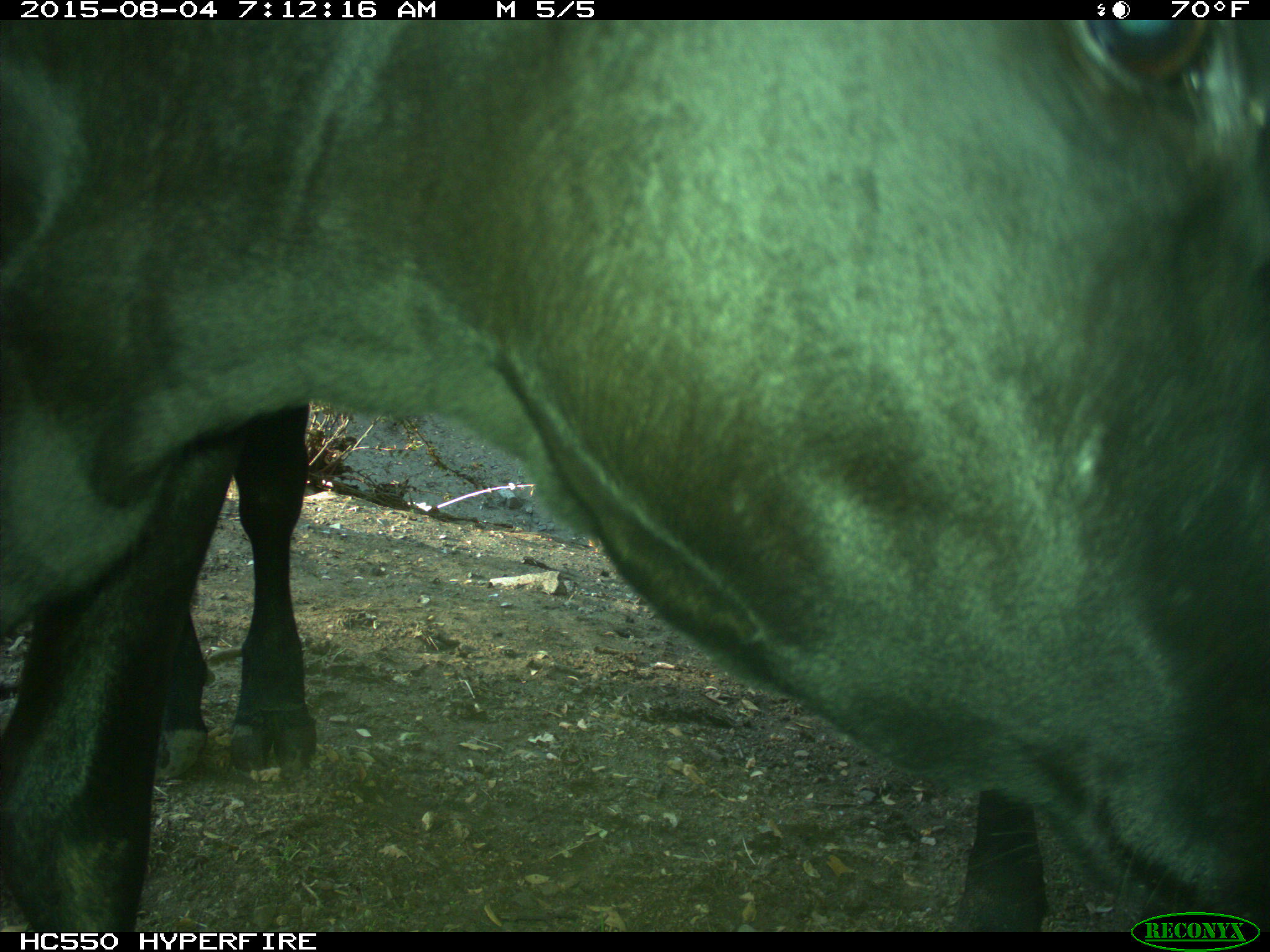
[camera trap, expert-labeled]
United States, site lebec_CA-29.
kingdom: Animalia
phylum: Chordata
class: Mammalia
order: Artiodactyla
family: Bovidae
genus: Bos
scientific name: Bos taurus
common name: domestic cow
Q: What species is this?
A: Bos taurus (domestic cow).